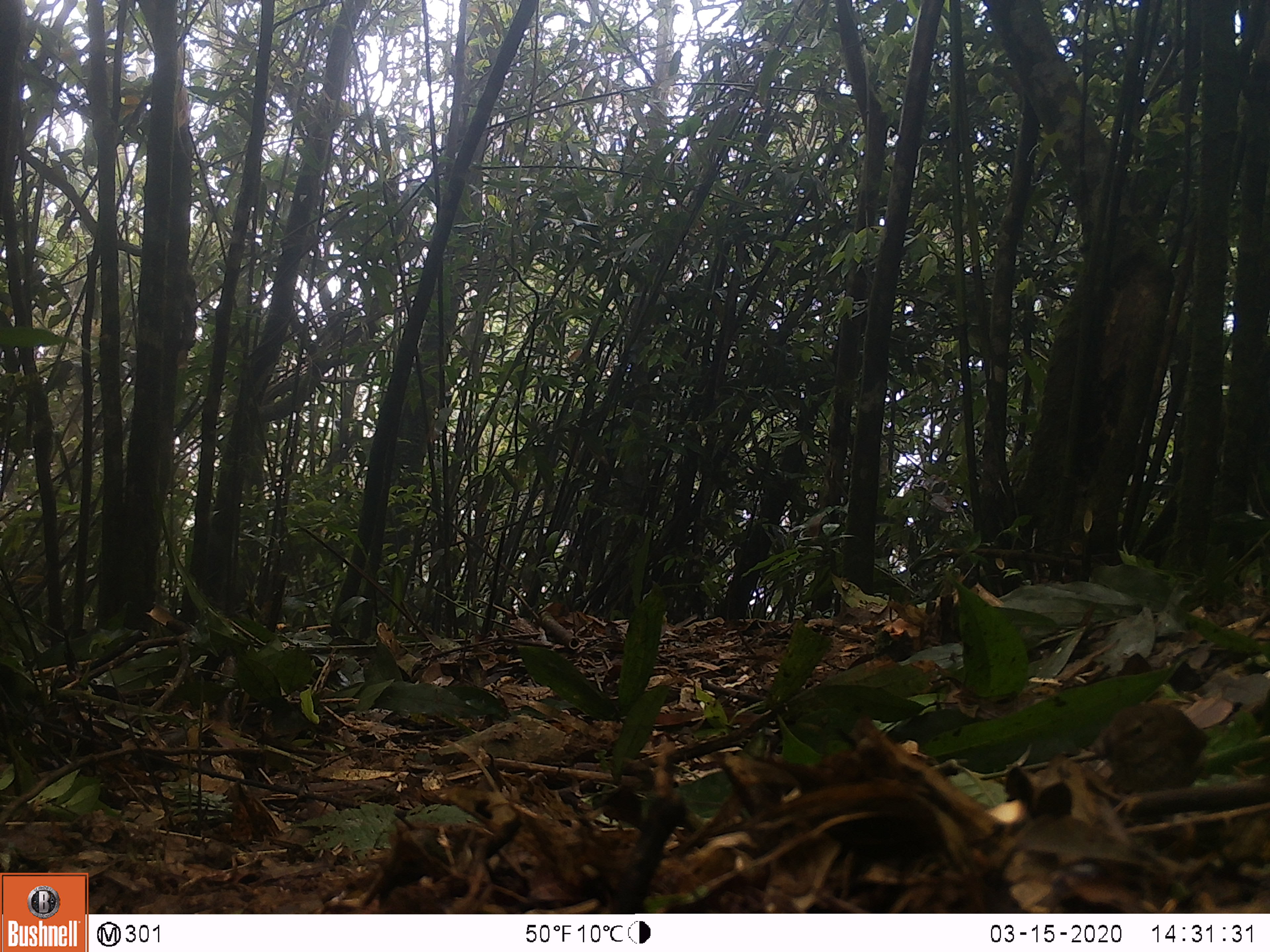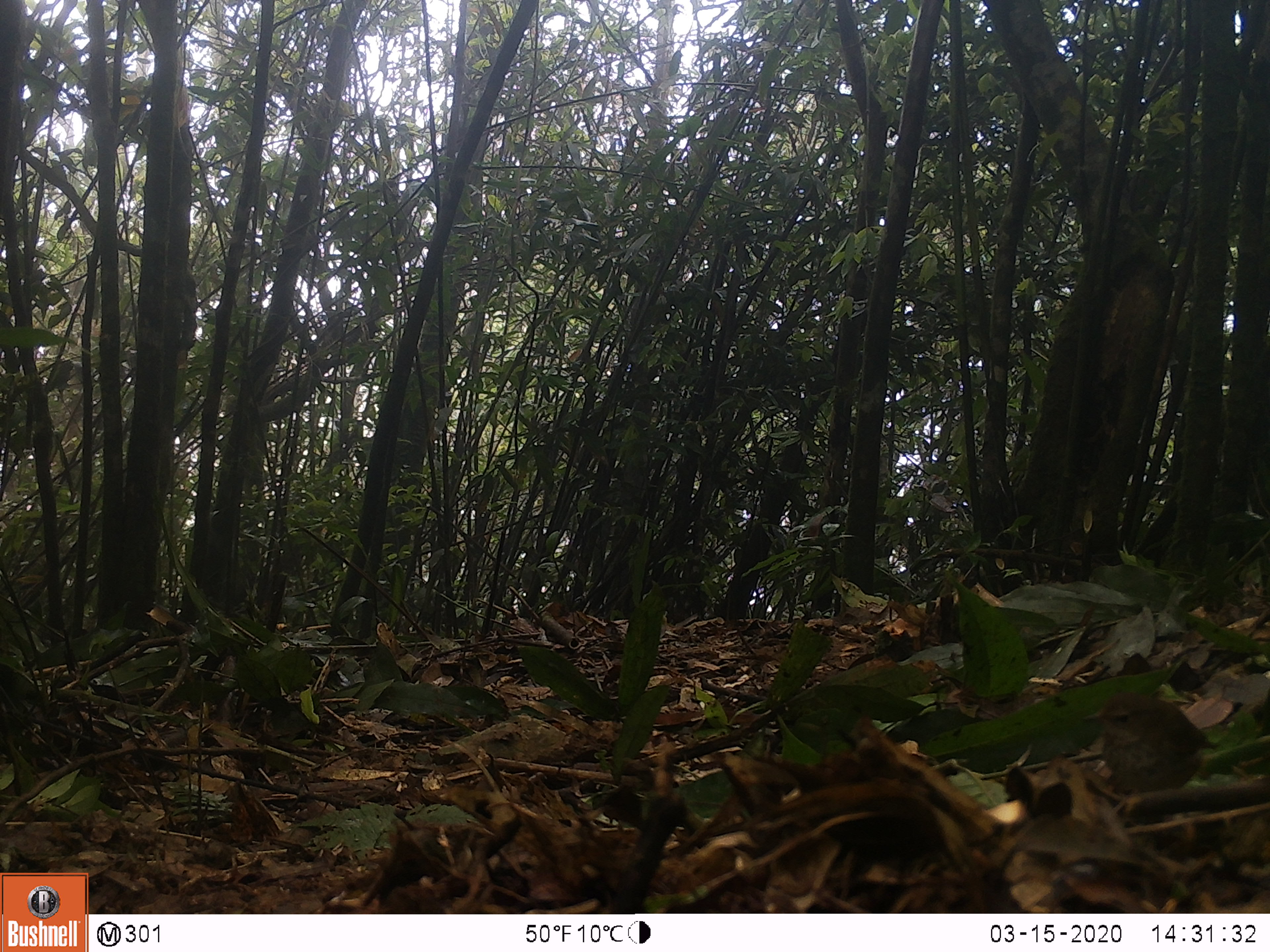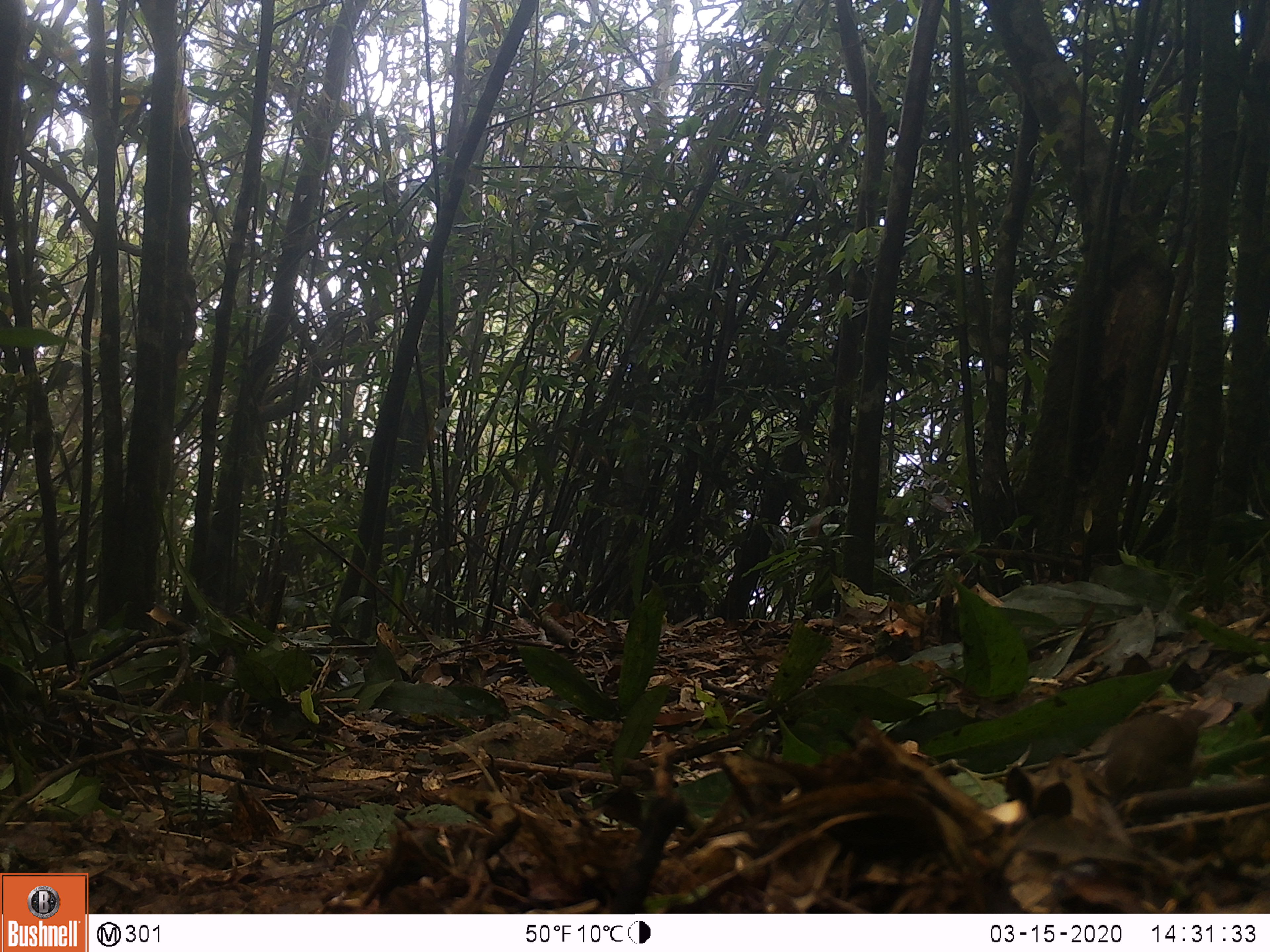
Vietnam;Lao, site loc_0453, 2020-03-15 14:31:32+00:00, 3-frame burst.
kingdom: Animalia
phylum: Chordata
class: Aves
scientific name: Aves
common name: bird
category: unidentified bird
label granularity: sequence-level